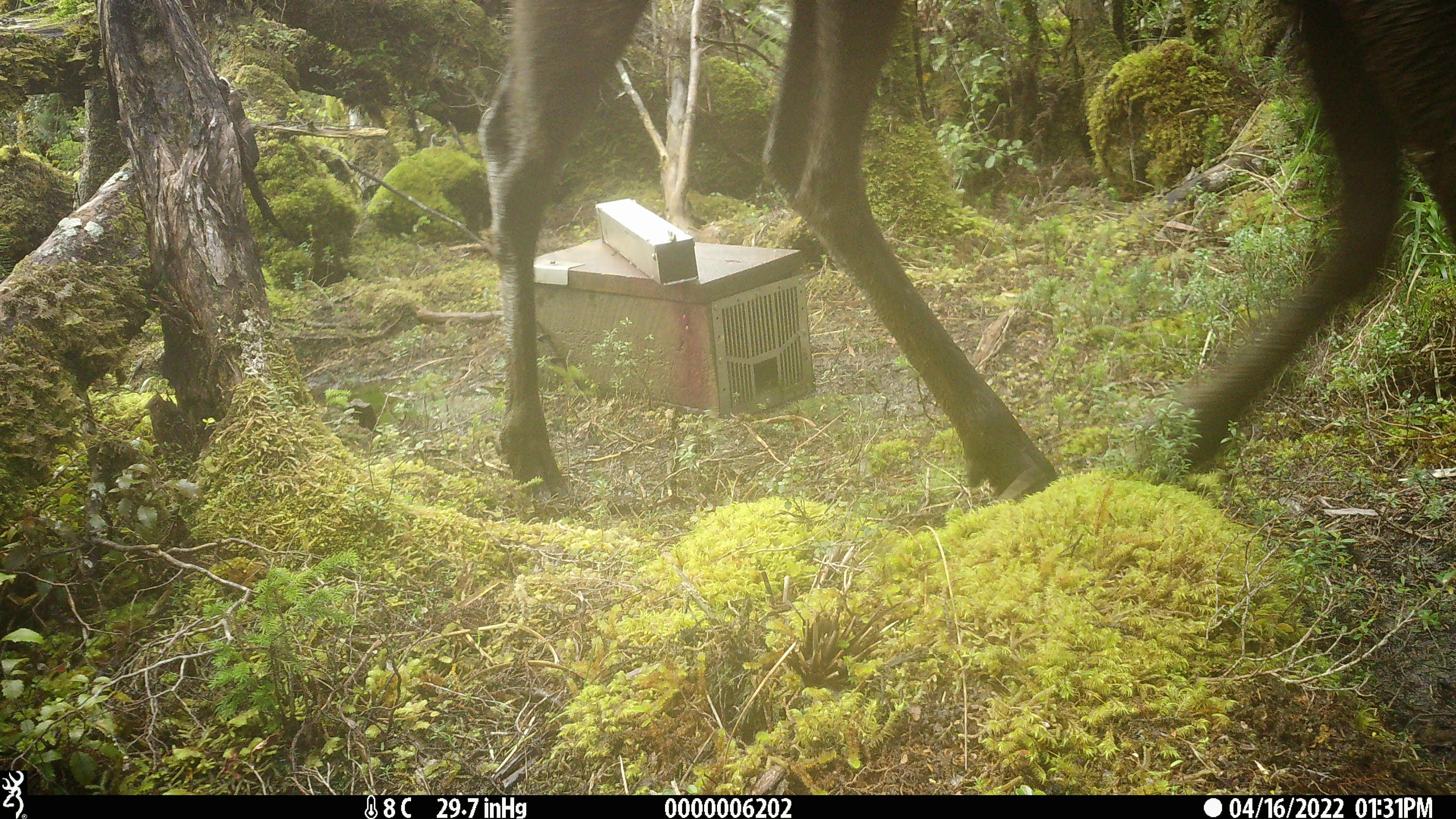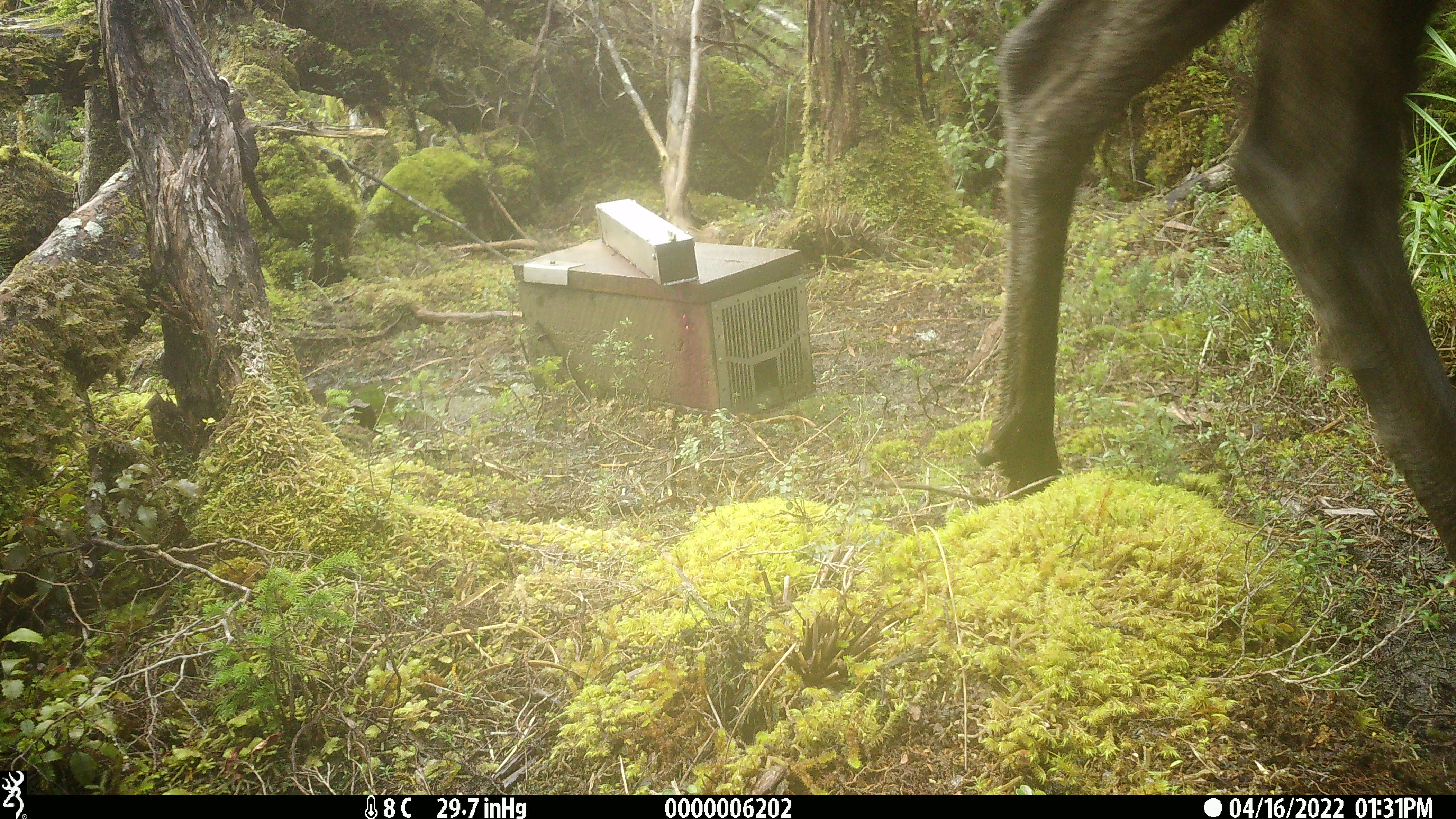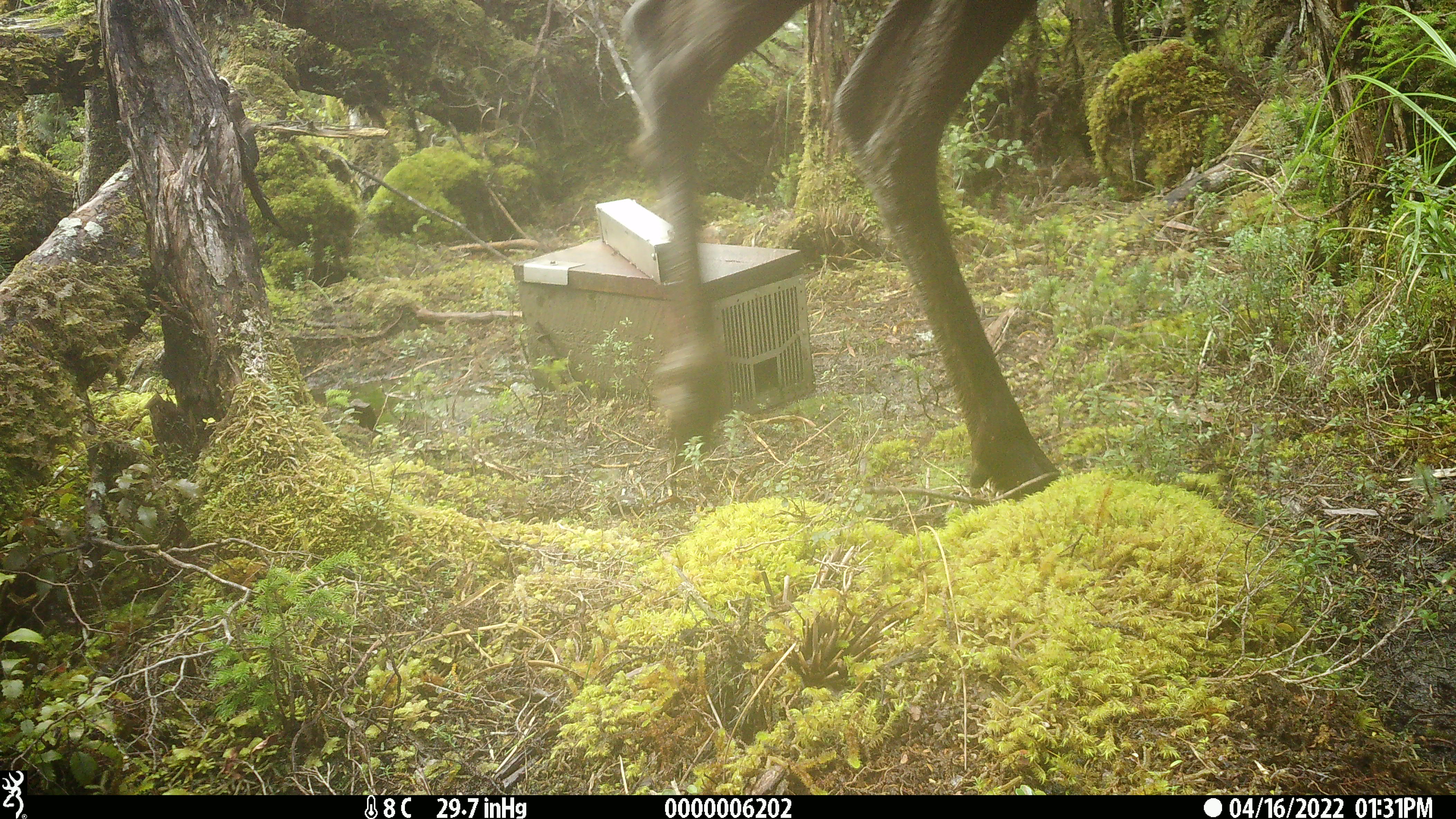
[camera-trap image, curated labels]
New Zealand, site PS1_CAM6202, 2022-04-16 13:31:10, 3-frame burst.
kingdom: Animalia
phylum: Chordata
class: Mammalia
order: Artiodactyla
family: Cervidae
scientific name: Cervidae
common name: deer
Deer (Cervidae).